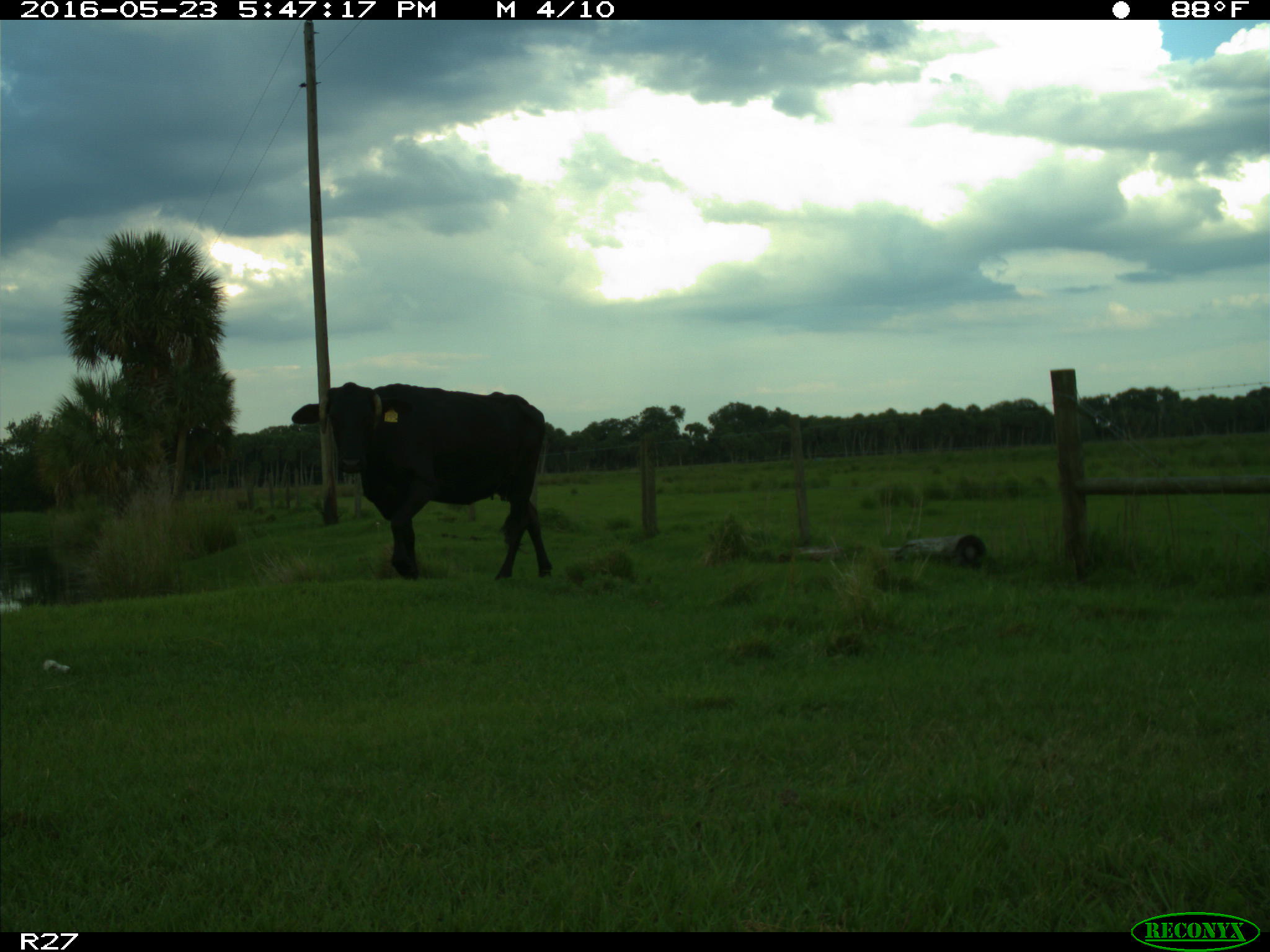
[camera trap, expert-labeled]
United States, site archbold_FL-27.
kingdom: Animalia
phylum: Chordata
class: Mammalia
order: Artiodactyla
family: Bovidae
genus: Bos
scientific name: Bos taurus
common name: domestic cow